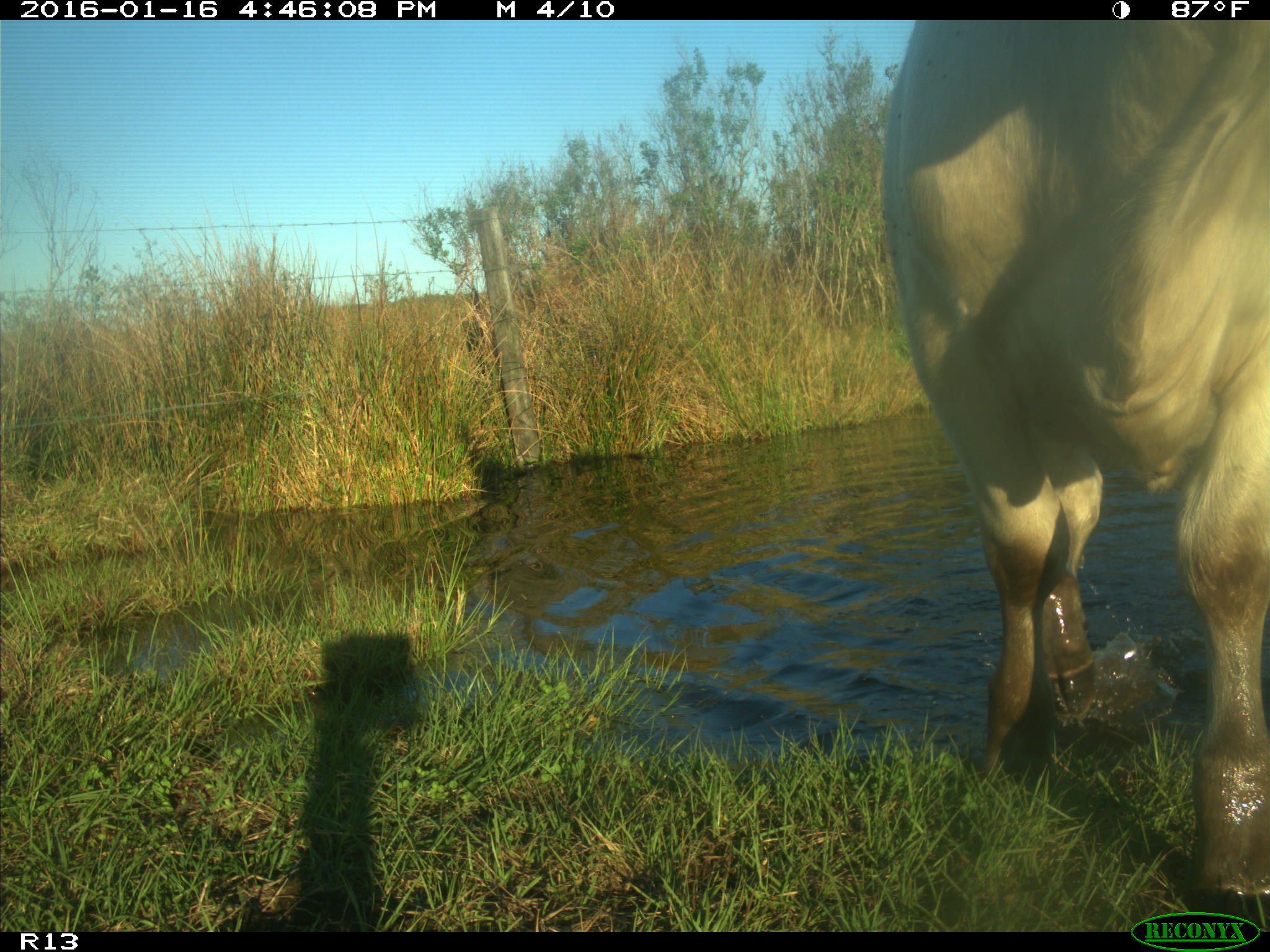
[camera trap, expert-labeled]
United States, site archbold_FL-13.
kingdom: Animalia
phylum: Chordata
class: Mammalia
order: Artiodactyla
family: Bovidae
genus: Bos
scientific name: Bos taurus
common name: domestic cow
Bos taurus (domestic cow).